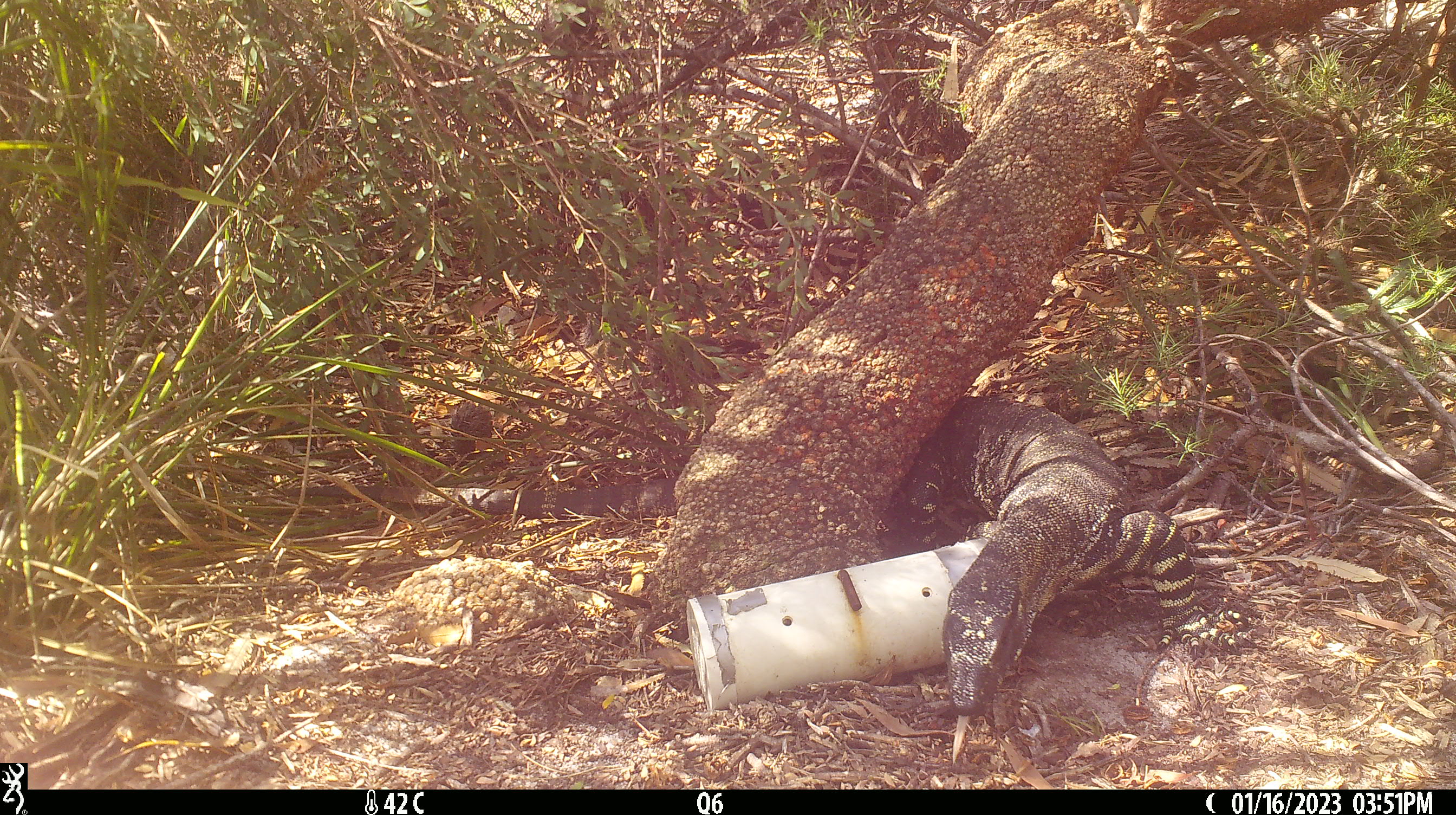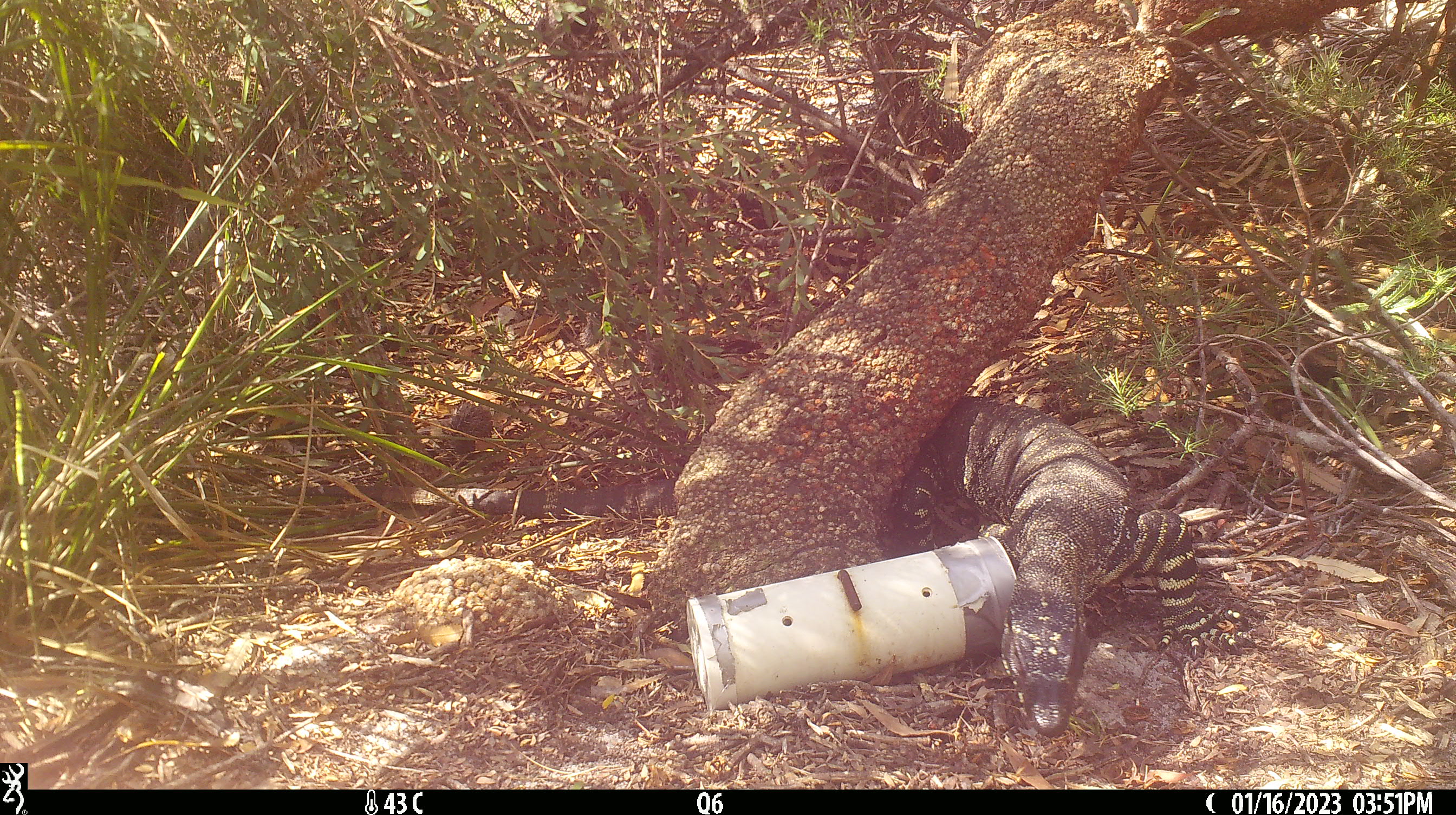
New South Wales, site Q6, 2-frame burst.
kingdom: Animalia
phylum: Chordata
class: Reptilia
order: Squamata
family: Varanidae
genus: Varanus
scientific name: Varanus varius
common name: lace monitor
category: goanna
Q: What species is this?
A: Goanna (lace monitor) (Varanus varius).